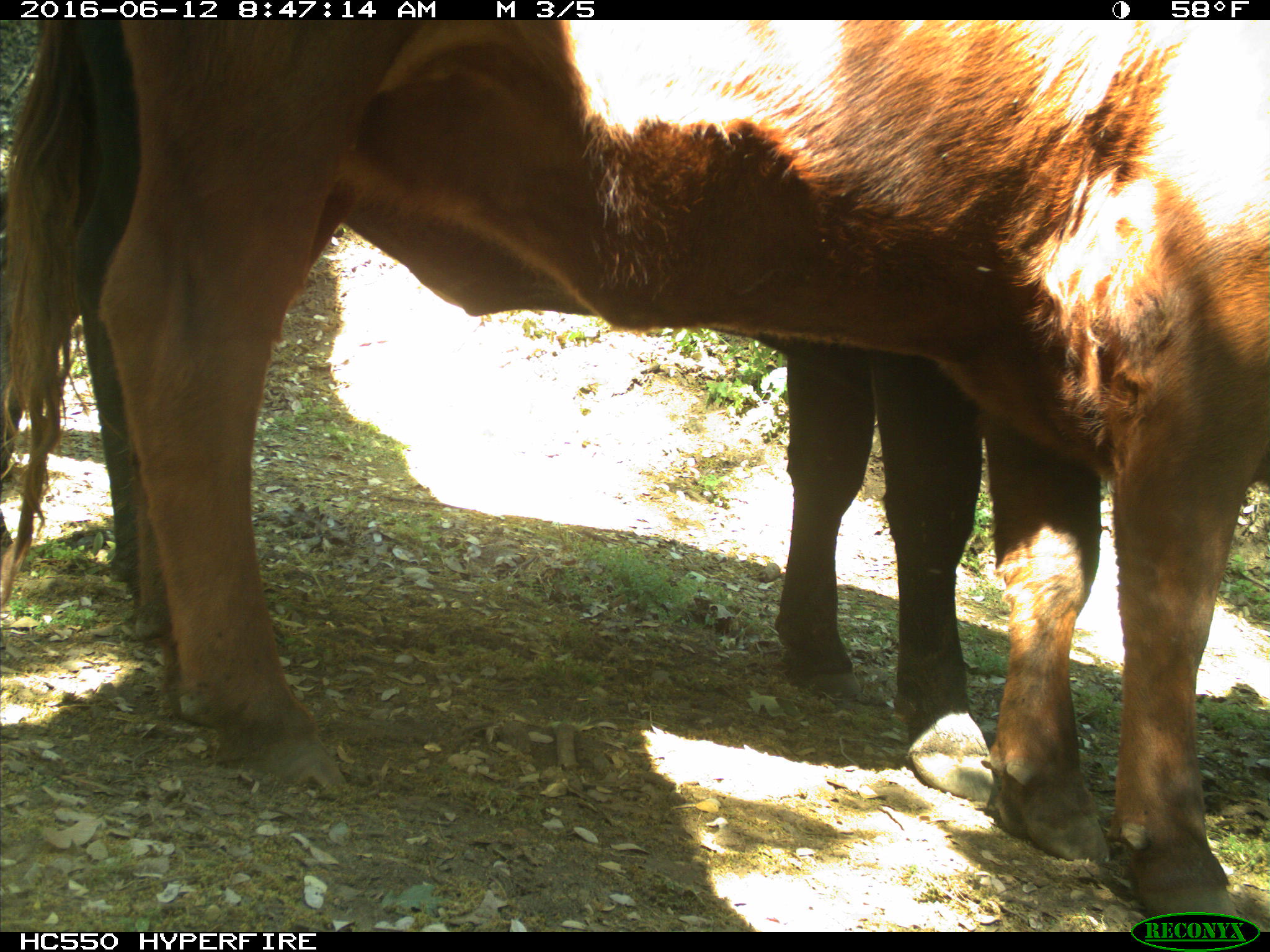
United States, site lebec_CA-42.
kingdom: Animalia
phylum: Chordata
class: Mammalia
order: Artiodactyla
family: Bovidae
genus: Bos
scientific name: Bos taurus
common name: domestic cow